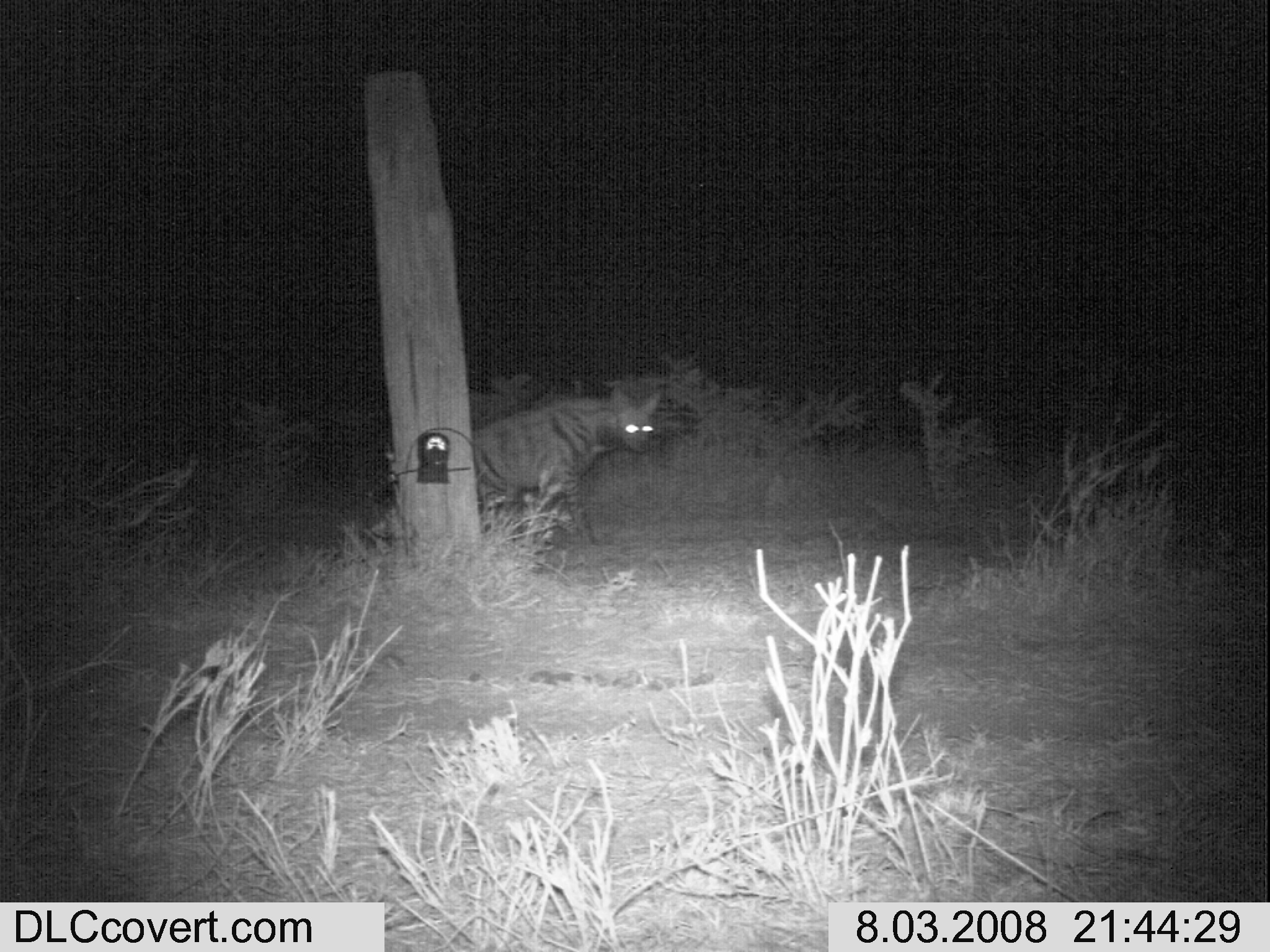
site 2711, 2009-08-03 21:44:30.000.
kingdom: Animalia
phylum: Chordata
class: Mammalia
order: Carnivora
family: Hyaenidae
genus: Hyaena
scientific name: Hyaena hyaena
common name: striped hyena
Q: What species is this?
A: Hyaena hyaena (striped hyena).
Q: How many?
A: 1.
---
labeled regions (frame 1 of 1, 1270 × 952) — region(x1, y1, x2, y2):
hyaena hyaena: region(471, 382, 662, 545)